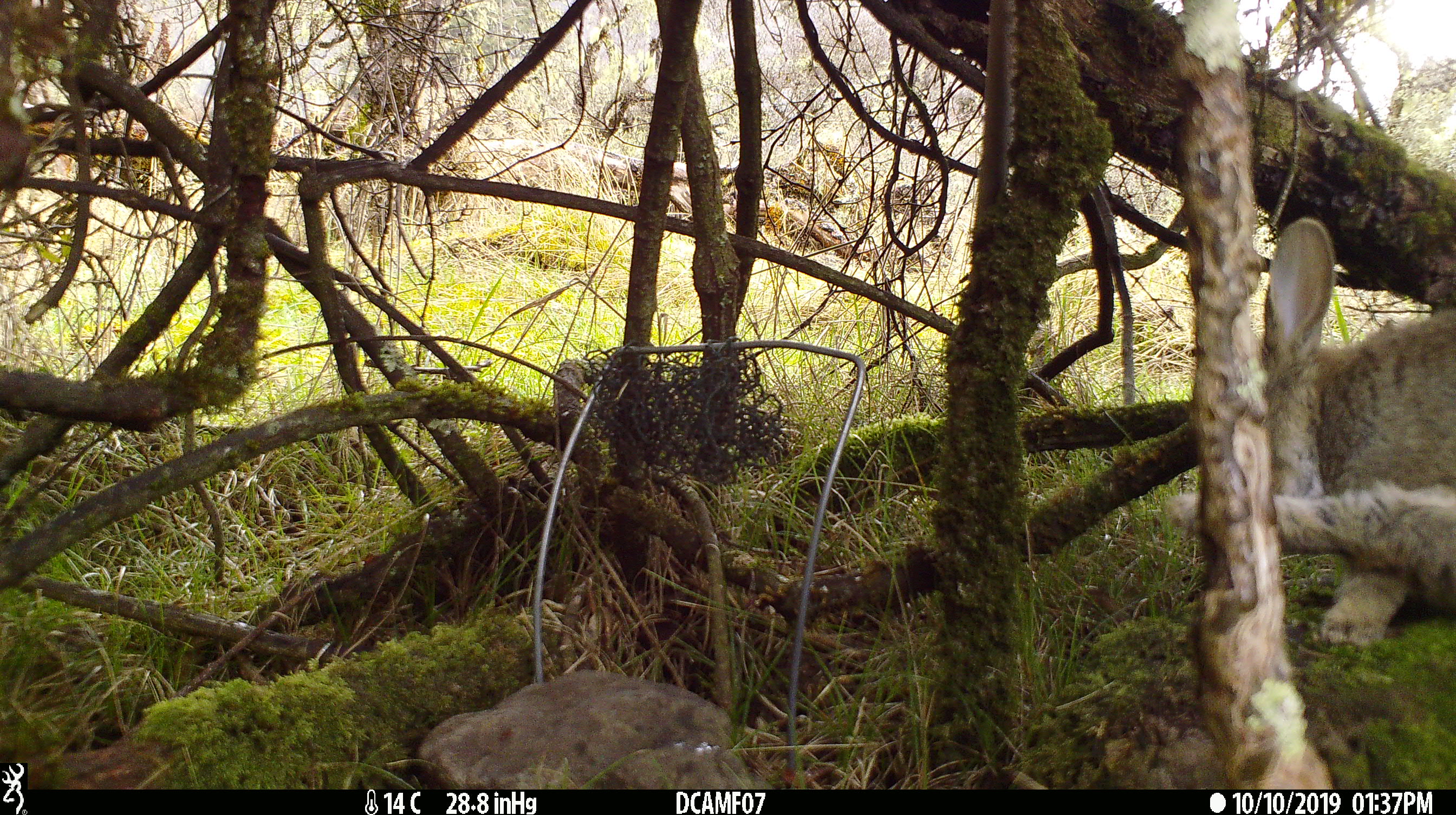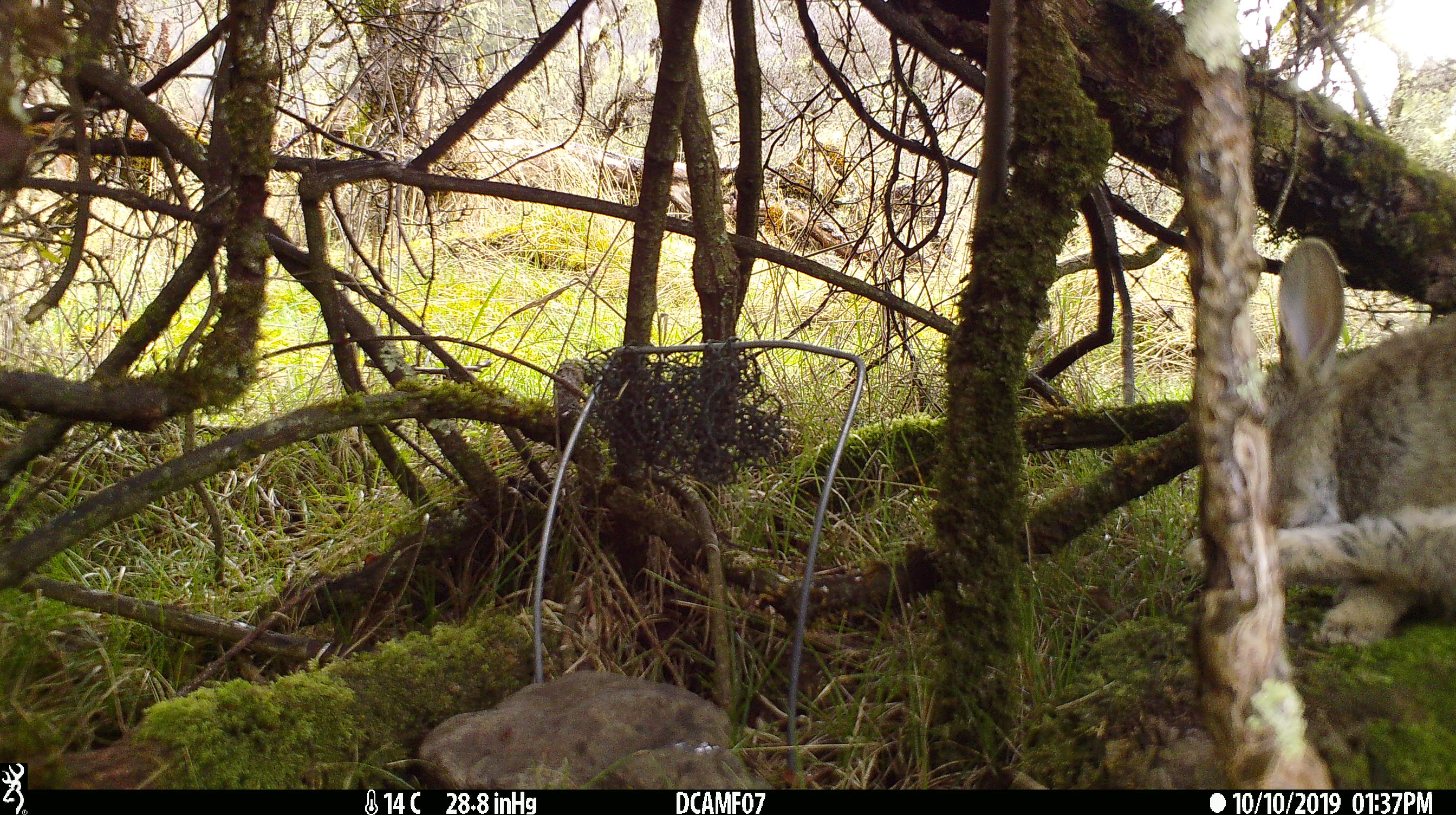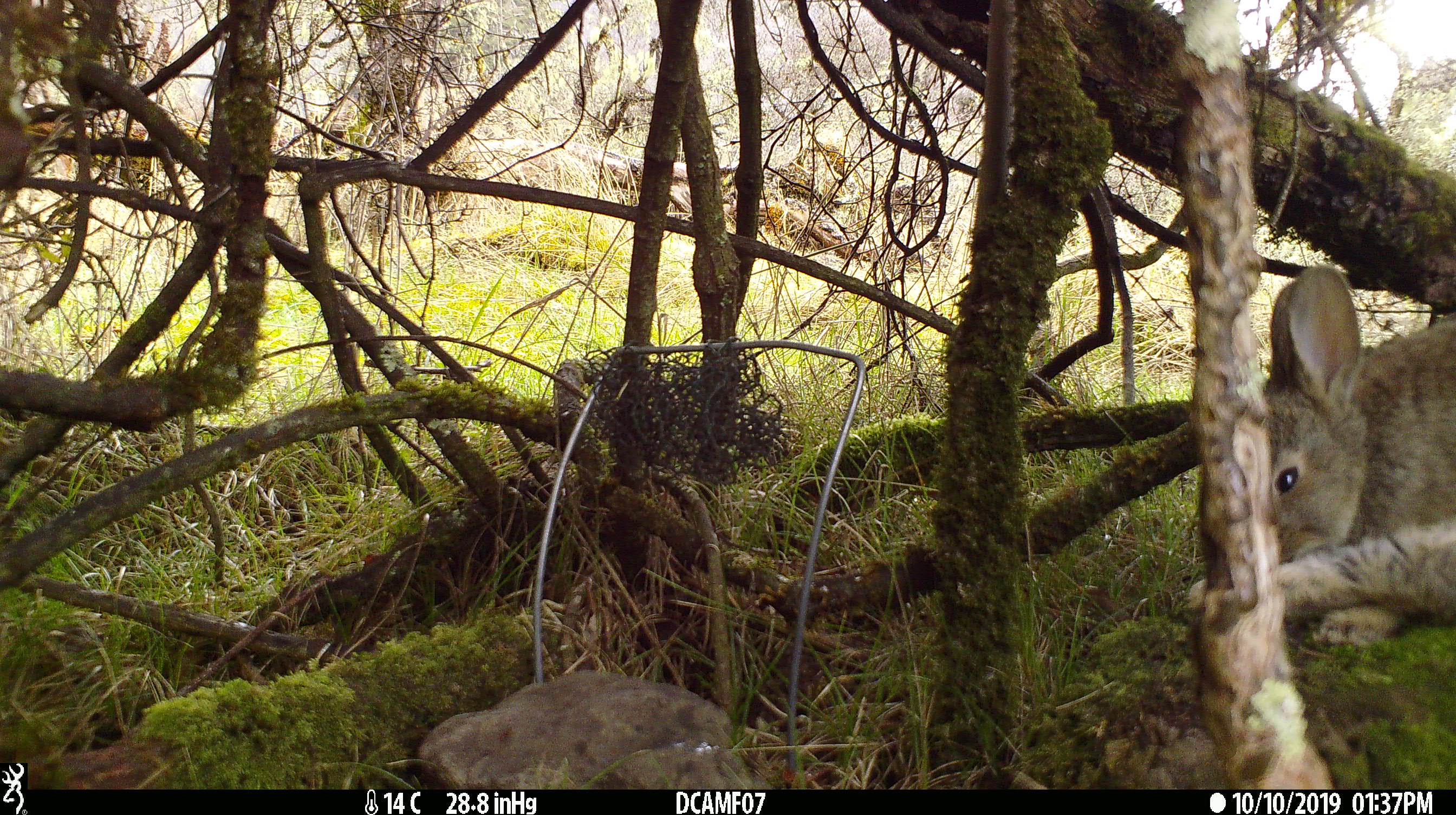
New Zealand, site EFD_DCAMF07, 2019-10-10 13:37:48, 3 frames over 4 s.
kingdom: Animalia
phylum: Chordata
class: Mammalia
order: Lagomorpha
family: Leporidae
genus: Oryctolagus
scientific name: Oryctolagus cuniculus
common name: european rabbit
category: rabbit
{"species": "rabbit (european rabbit) (Oryctolagus cuniculus)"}